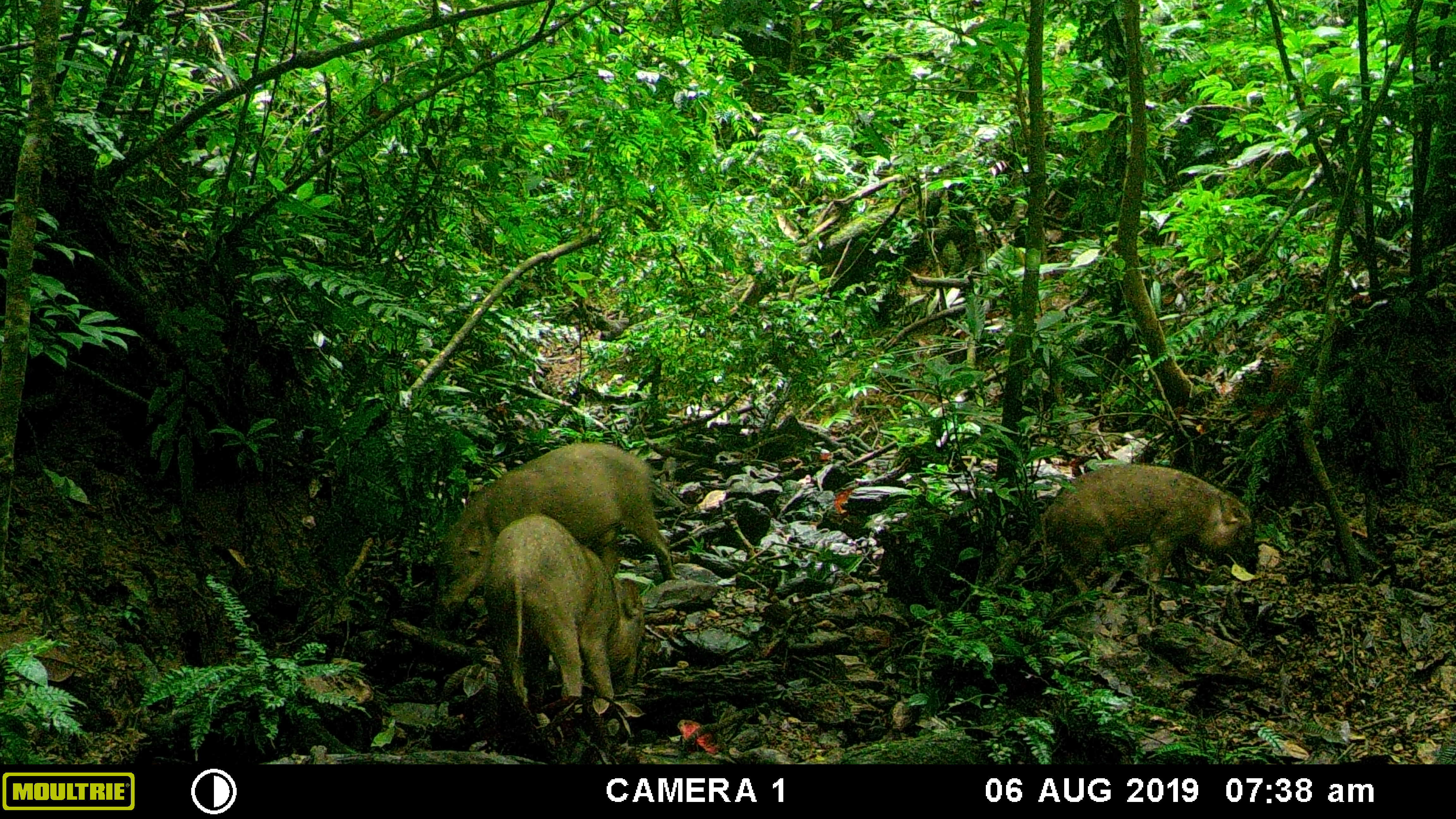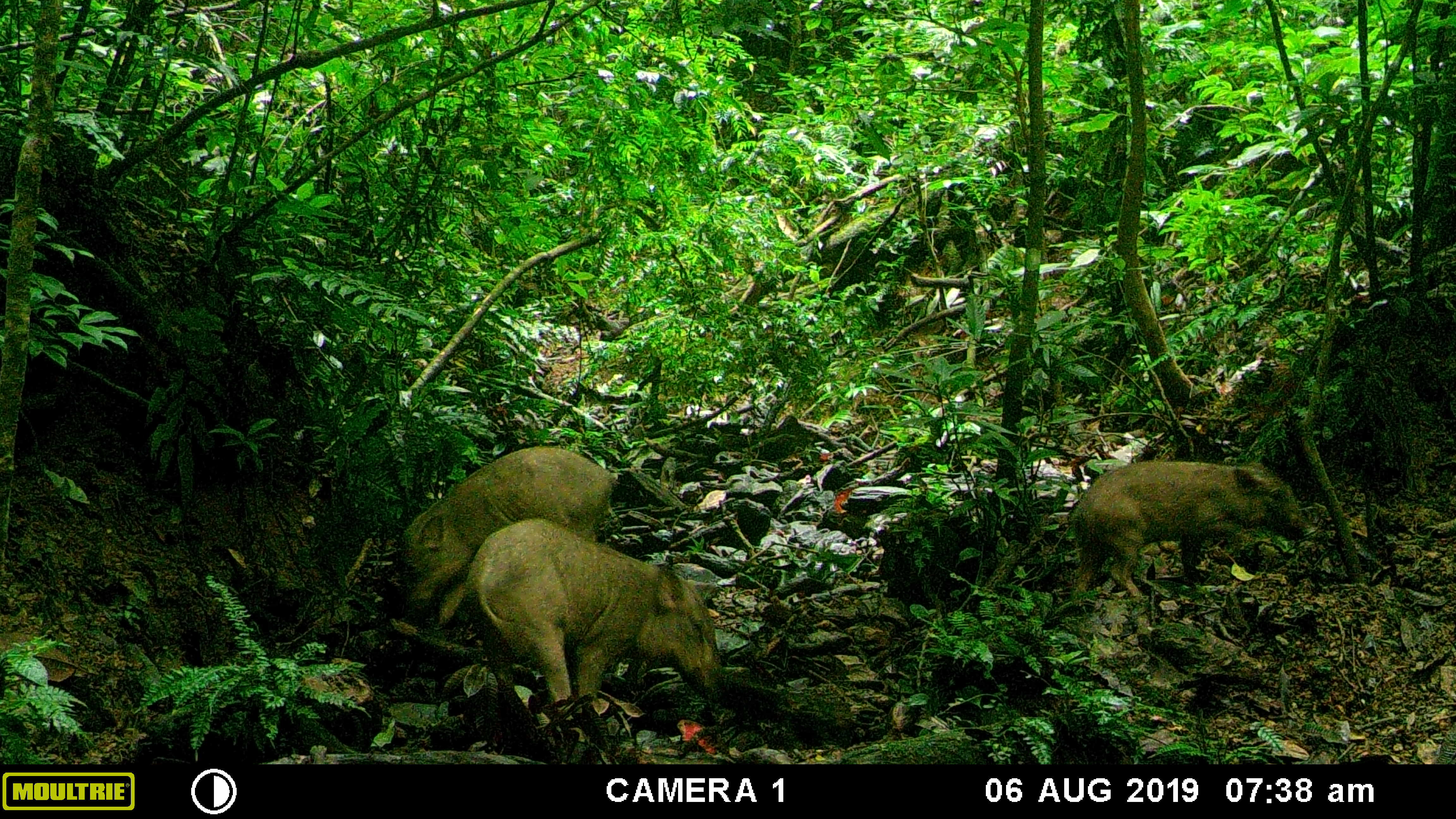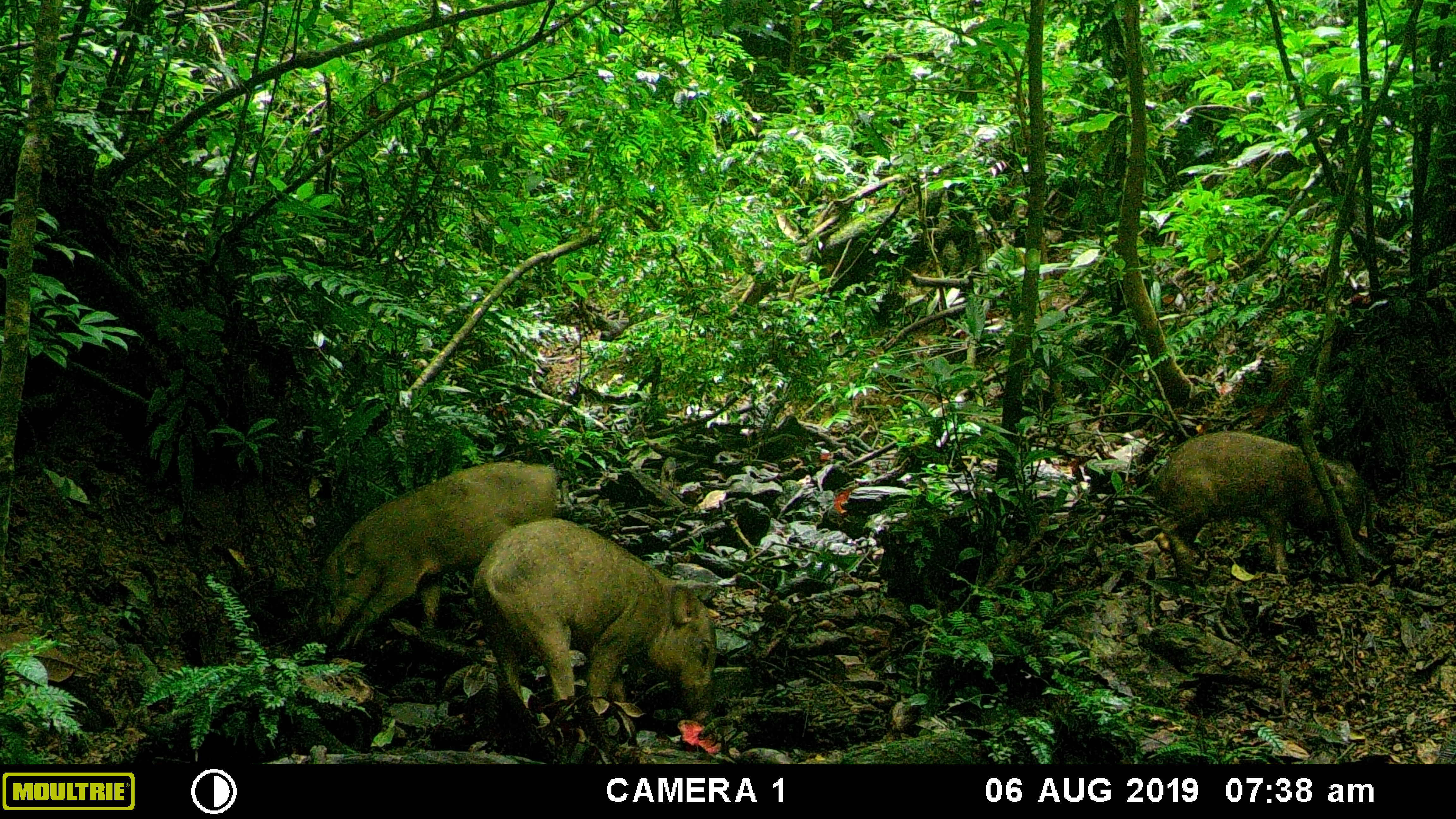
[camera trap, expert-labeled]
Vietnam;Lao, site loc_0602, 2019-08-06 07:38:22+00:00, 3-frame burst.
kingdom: Animalia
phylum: Chordata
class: Mammalia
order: Artiodactyla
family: Suidae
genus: Sus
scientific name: Sus scrofa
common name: eurasian wild pig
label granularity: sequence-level